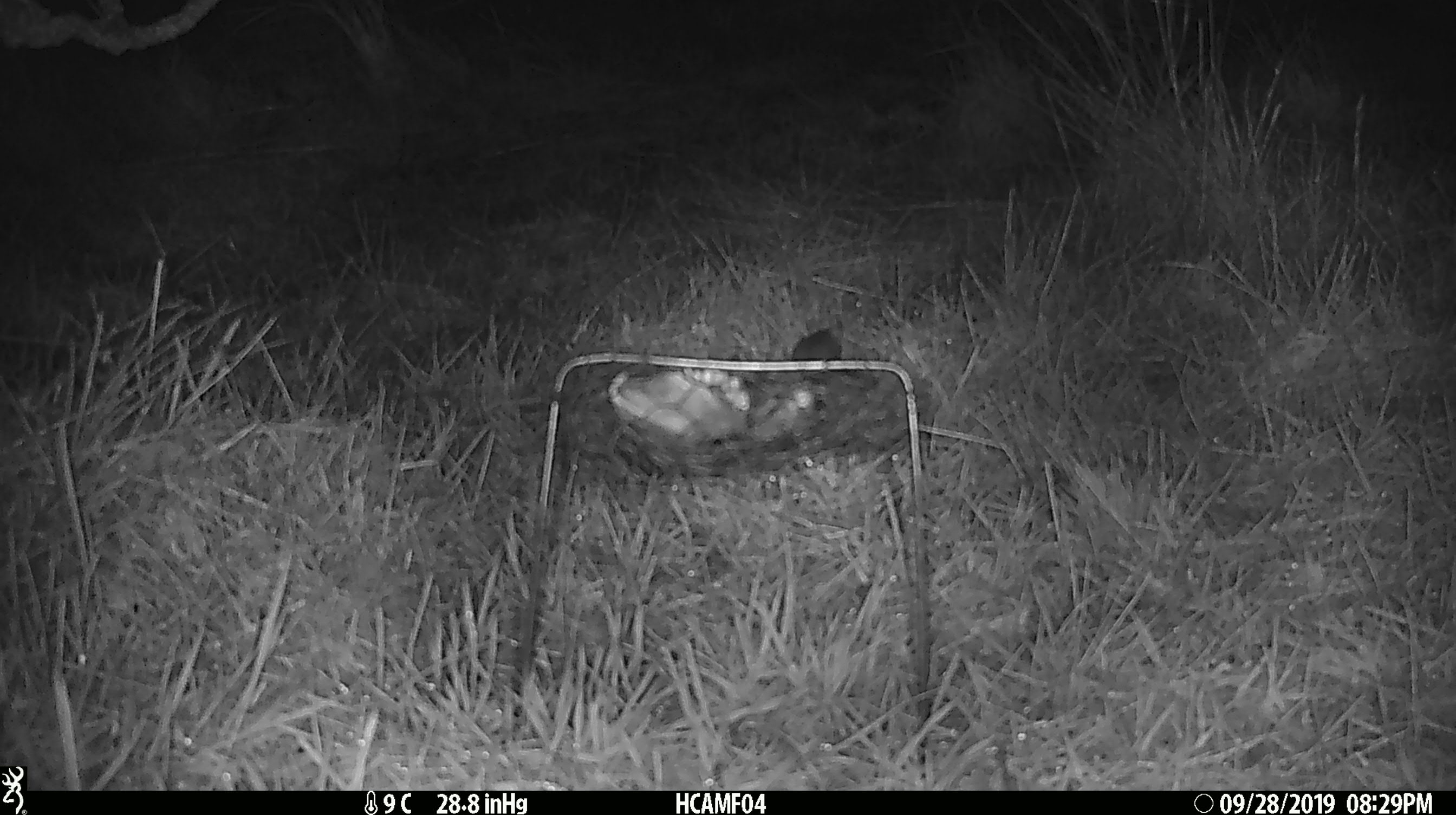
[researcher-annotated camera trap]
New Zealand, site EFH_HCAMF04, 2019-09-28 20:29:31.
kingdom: Animalia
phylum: Chordata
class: Mammalia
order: Rodentia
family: Muridae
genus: Mus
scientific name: Mus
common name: mouse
Mouse (Mus).